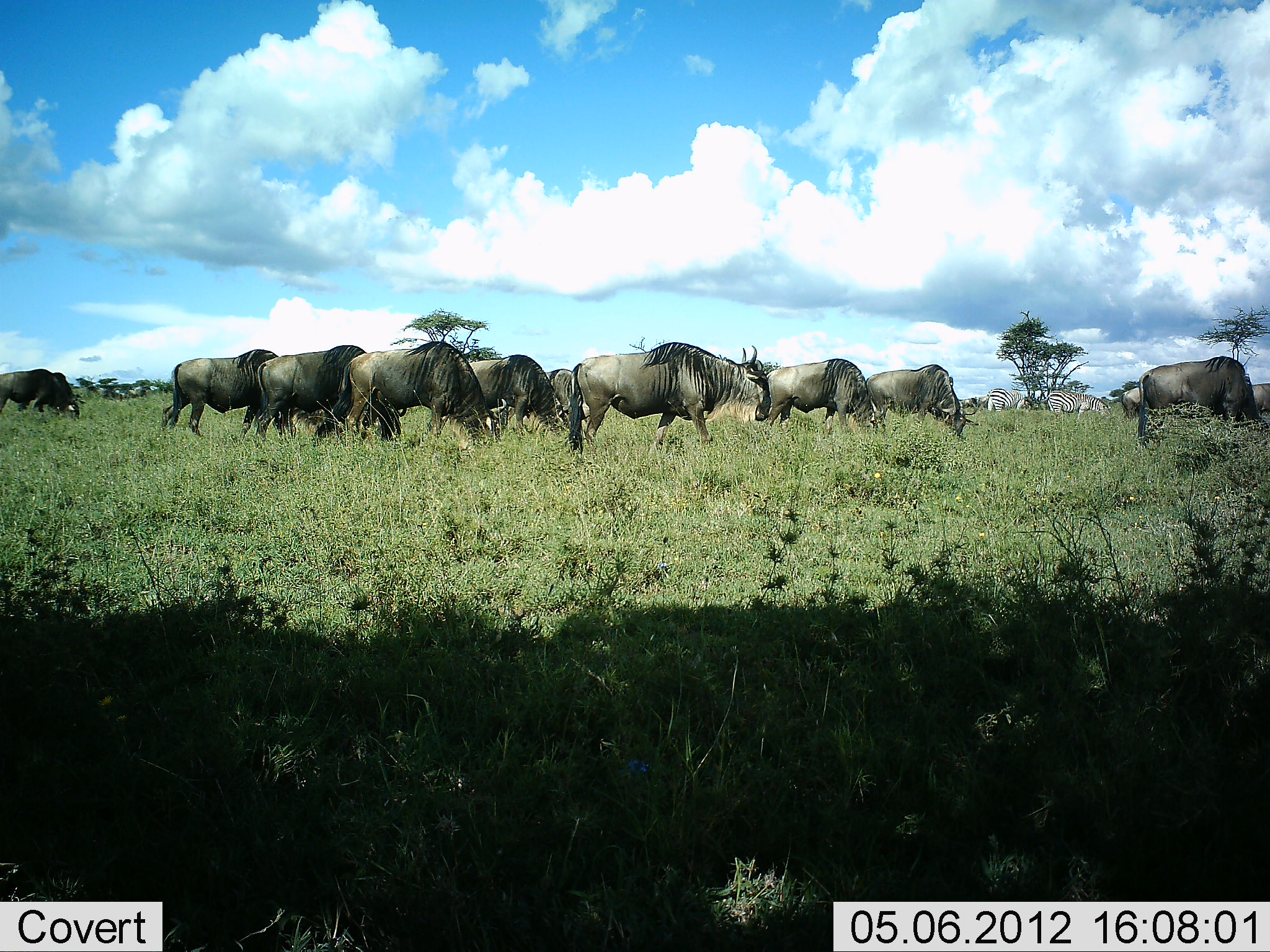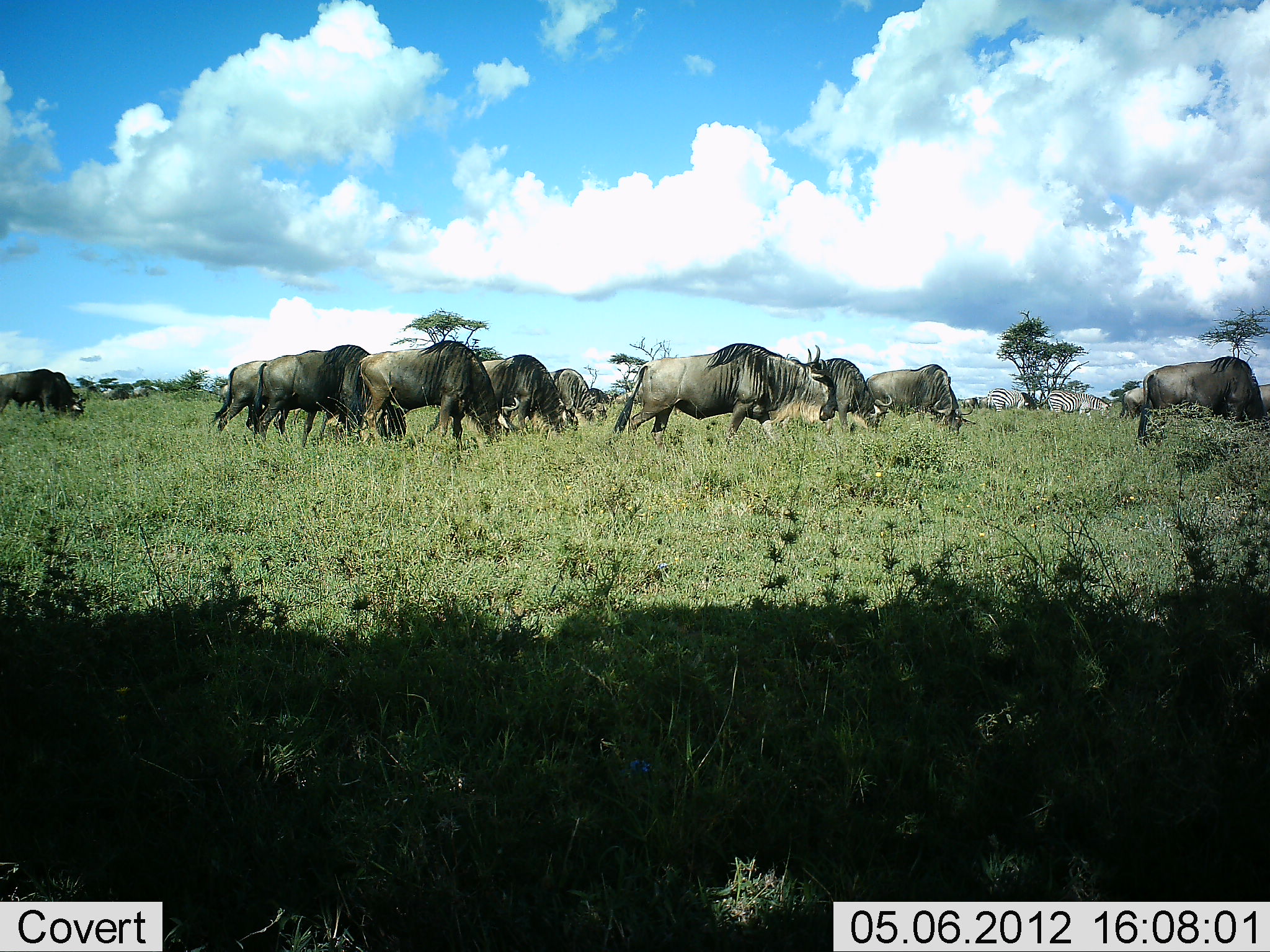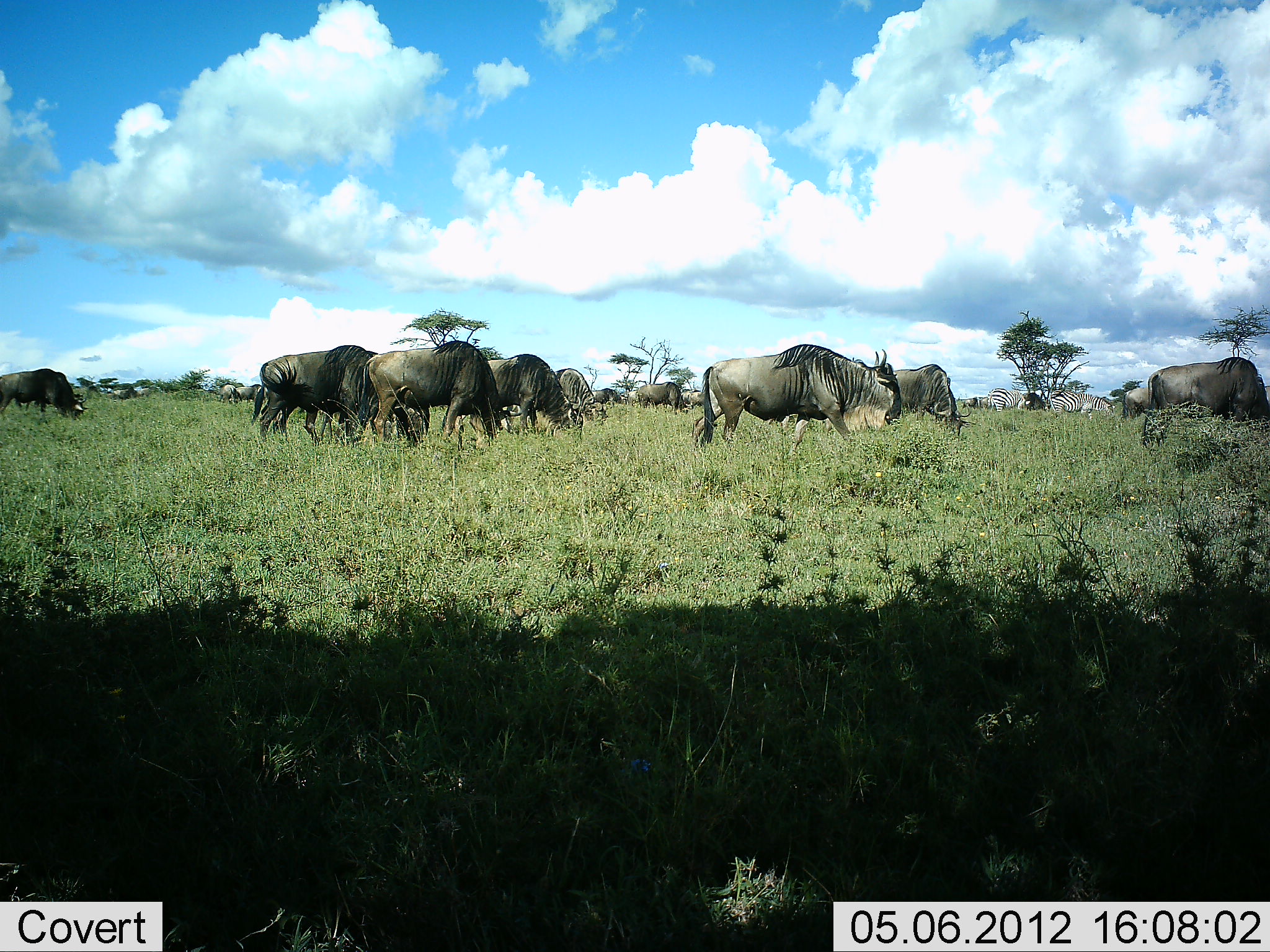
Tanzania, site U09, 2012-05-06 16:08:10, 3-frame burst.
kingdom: Animalia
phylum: Chordata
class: Mammalia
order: Artiodactyla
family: Bovidae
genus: Connochaetes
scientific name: Connochaetes taurinus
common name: blue wildebeest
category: wildebeest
Wildebeest (blue wildebeest) (Connochaetes taurinus), count 11-50. Behavior (volunteer vote fractions): standing 22%, resting 0%, moving 94%, interacting 0%. Young present (vote fraction): 0%. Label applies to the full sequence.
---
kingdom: Animalia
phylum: Chordata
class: Mammalia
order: Perissodactyla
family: Equidae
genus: Equus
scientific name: Equus quagga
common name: plains zebra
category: zebra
Zebra (plains zebra) (Equus quagga), count 2. Behavior (volunteer vote fractions): standing 40%, resting 0%, moving 30%, interacting 0%. Young present (vote fraction): 0%. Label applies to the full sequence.